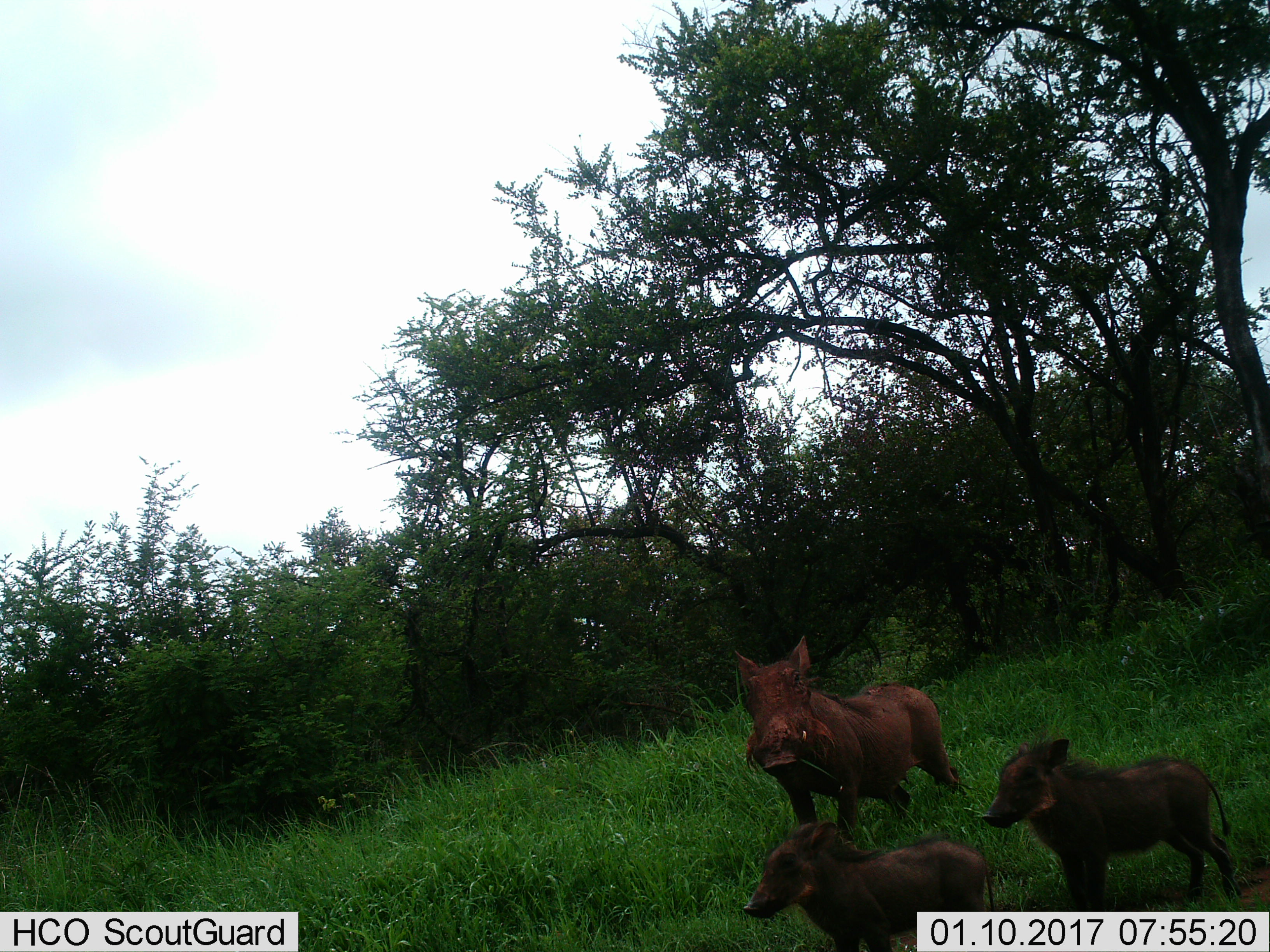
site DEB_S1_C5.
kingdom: Animalia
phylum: Chordata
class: Mammalia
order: Artiodactyla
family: Suidae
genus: Phacochoerus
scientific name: Phacochoerus africanus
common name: warthog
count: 3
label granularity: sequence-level